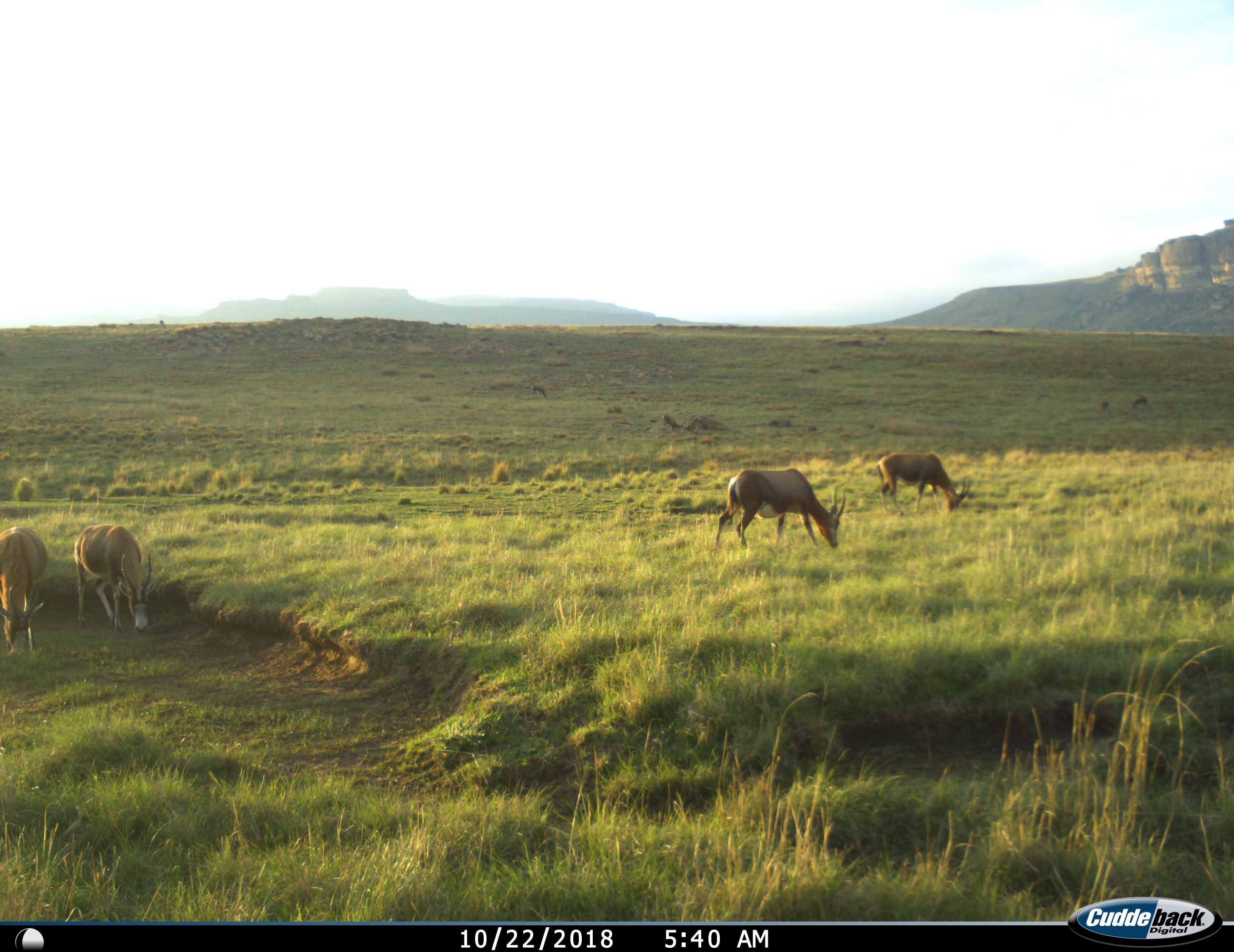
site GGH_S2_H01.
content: unidentified animal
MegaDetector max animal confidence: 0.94